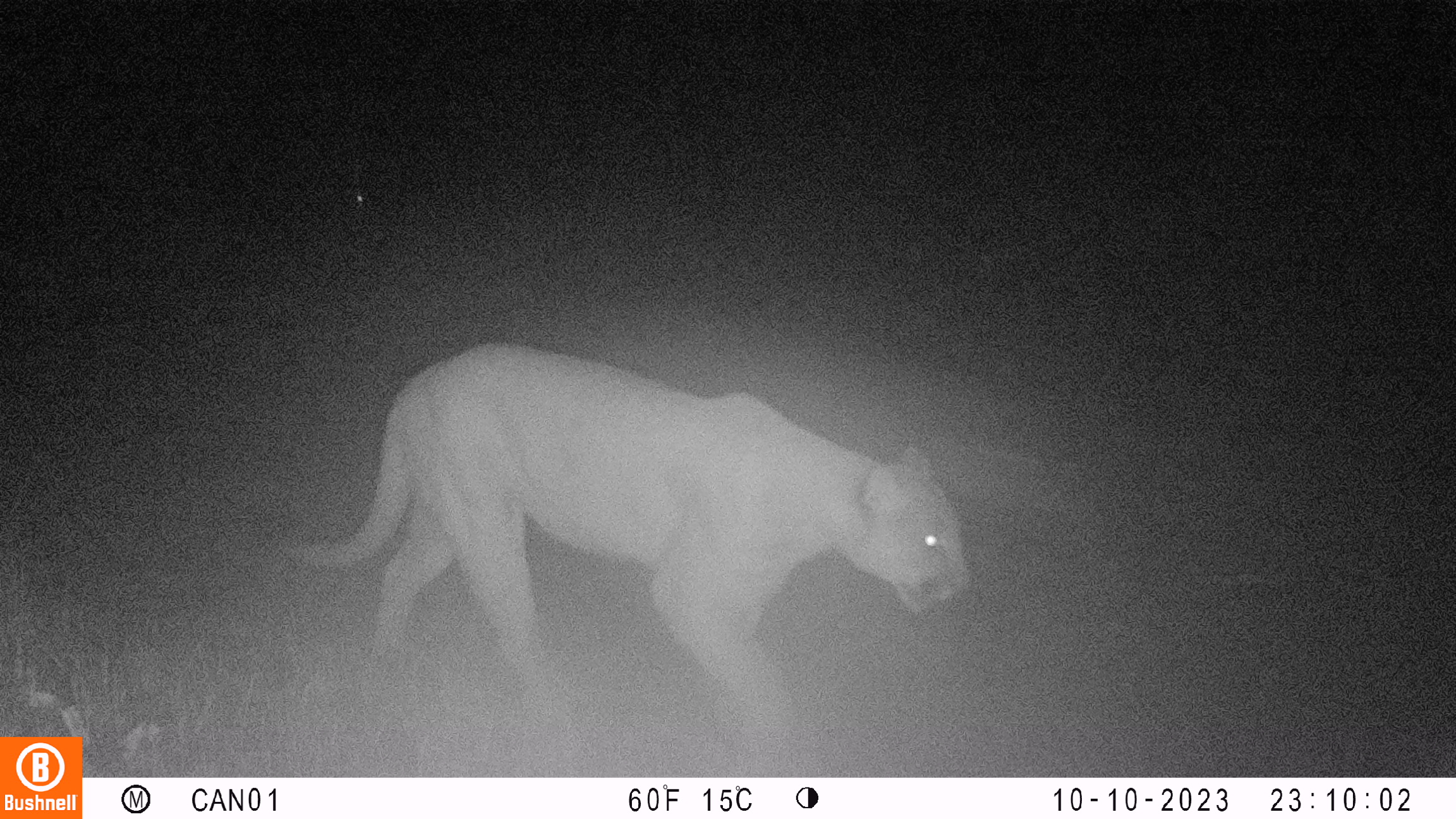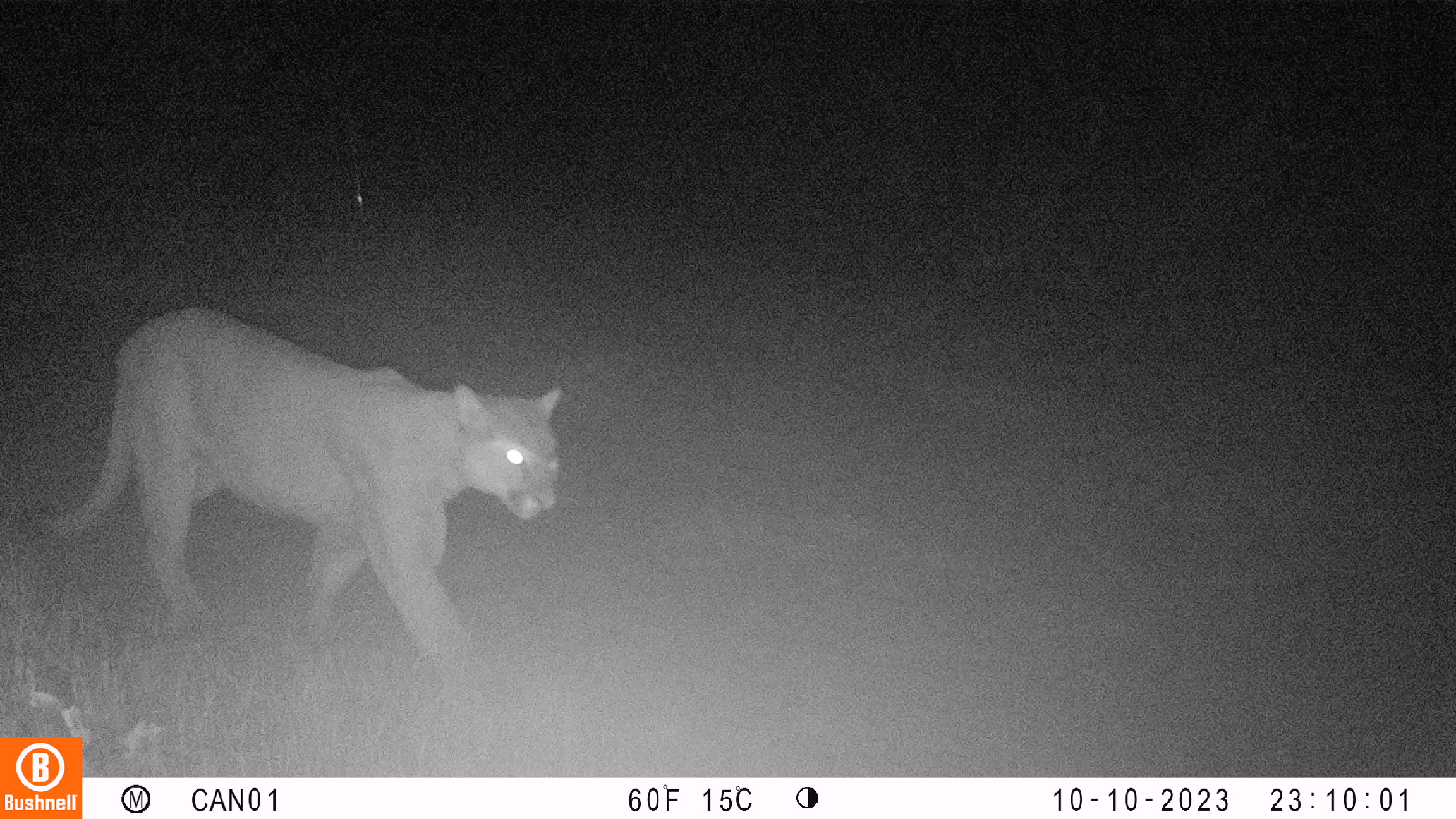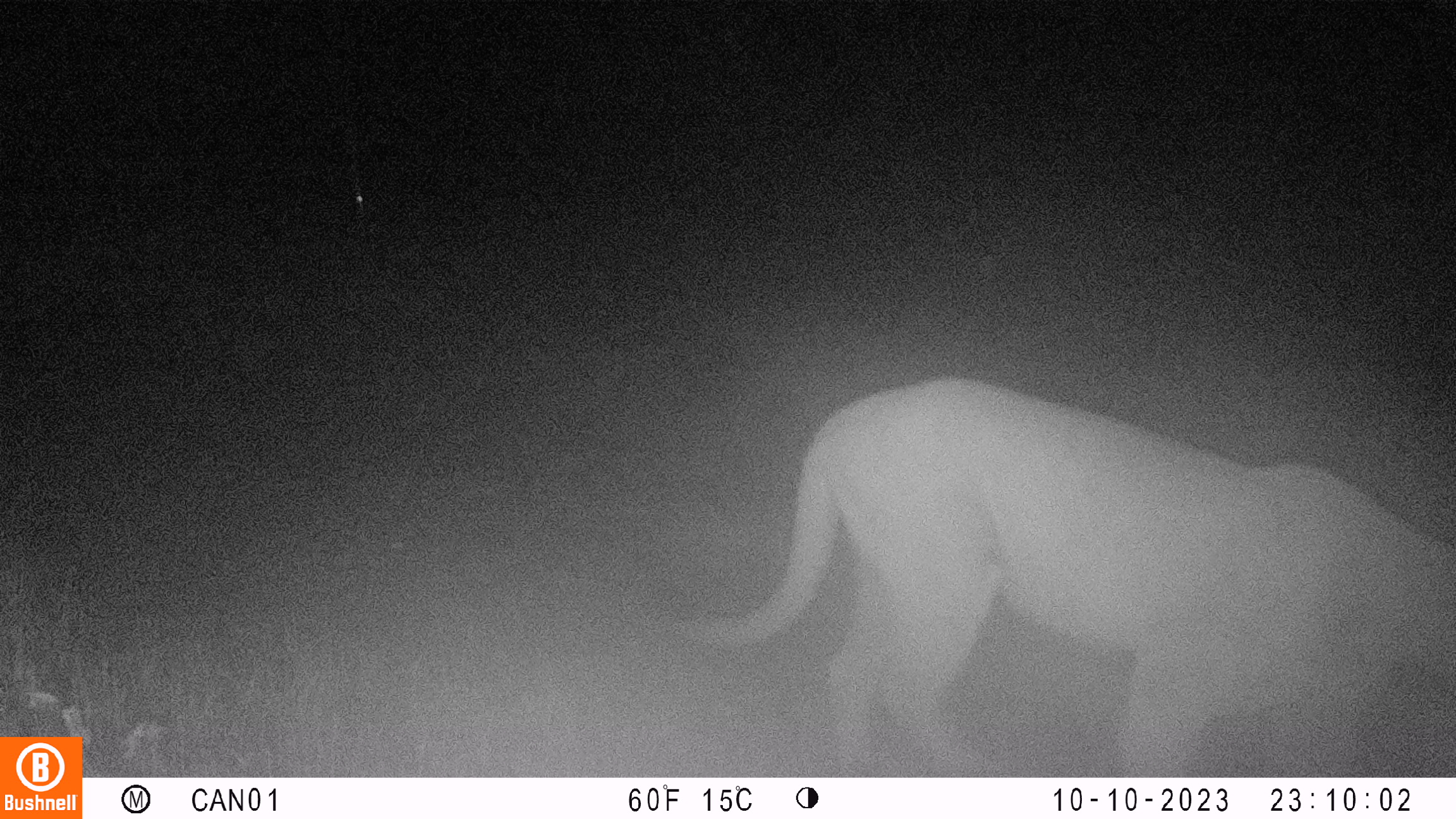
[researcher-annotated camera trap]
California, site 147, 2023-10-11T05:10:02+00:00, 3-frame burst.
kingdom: Animalia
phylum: Chordata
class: Mammalia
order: Carnivora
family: Felidae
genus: Puma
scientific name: Puma concolor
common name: puma